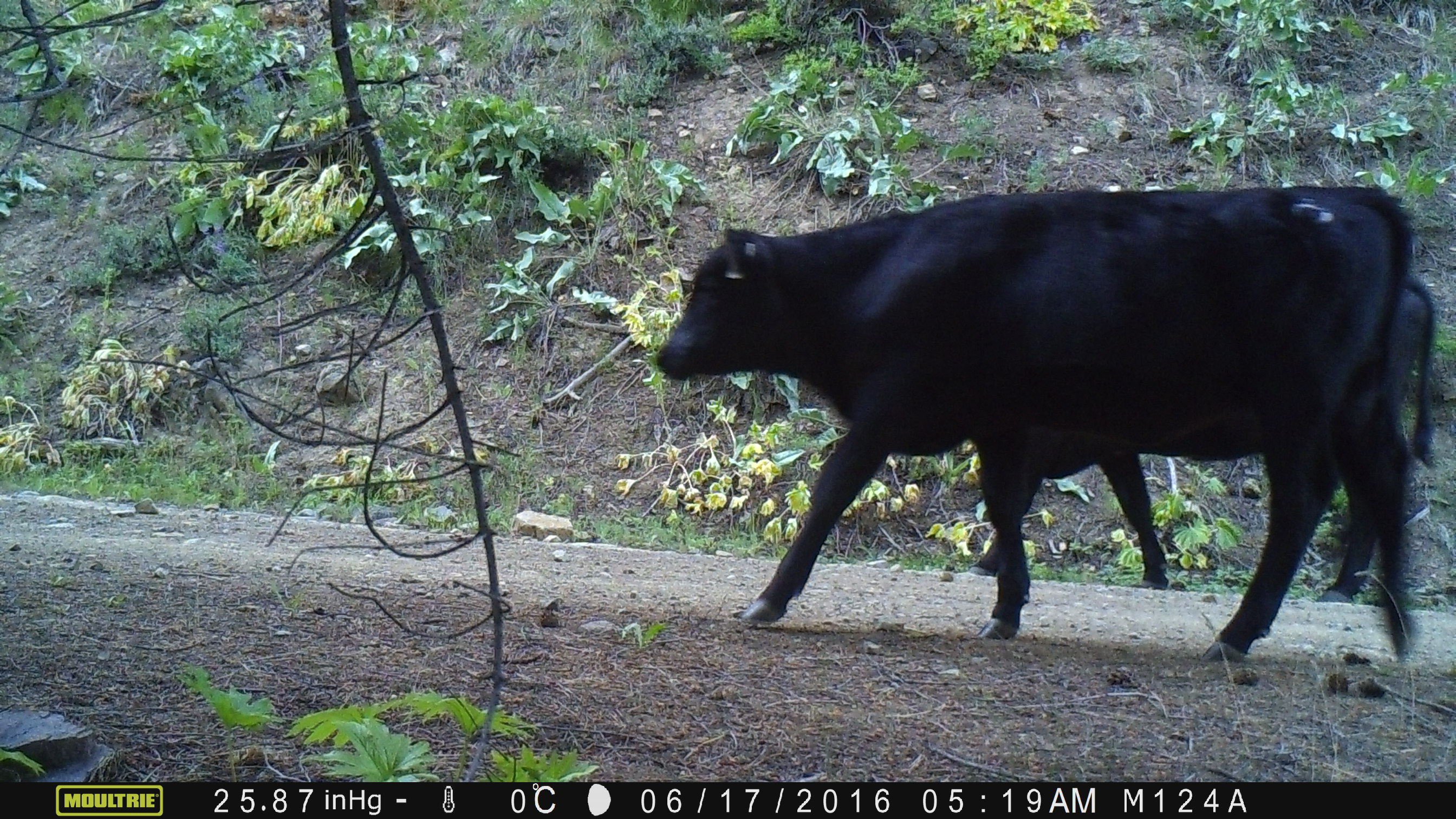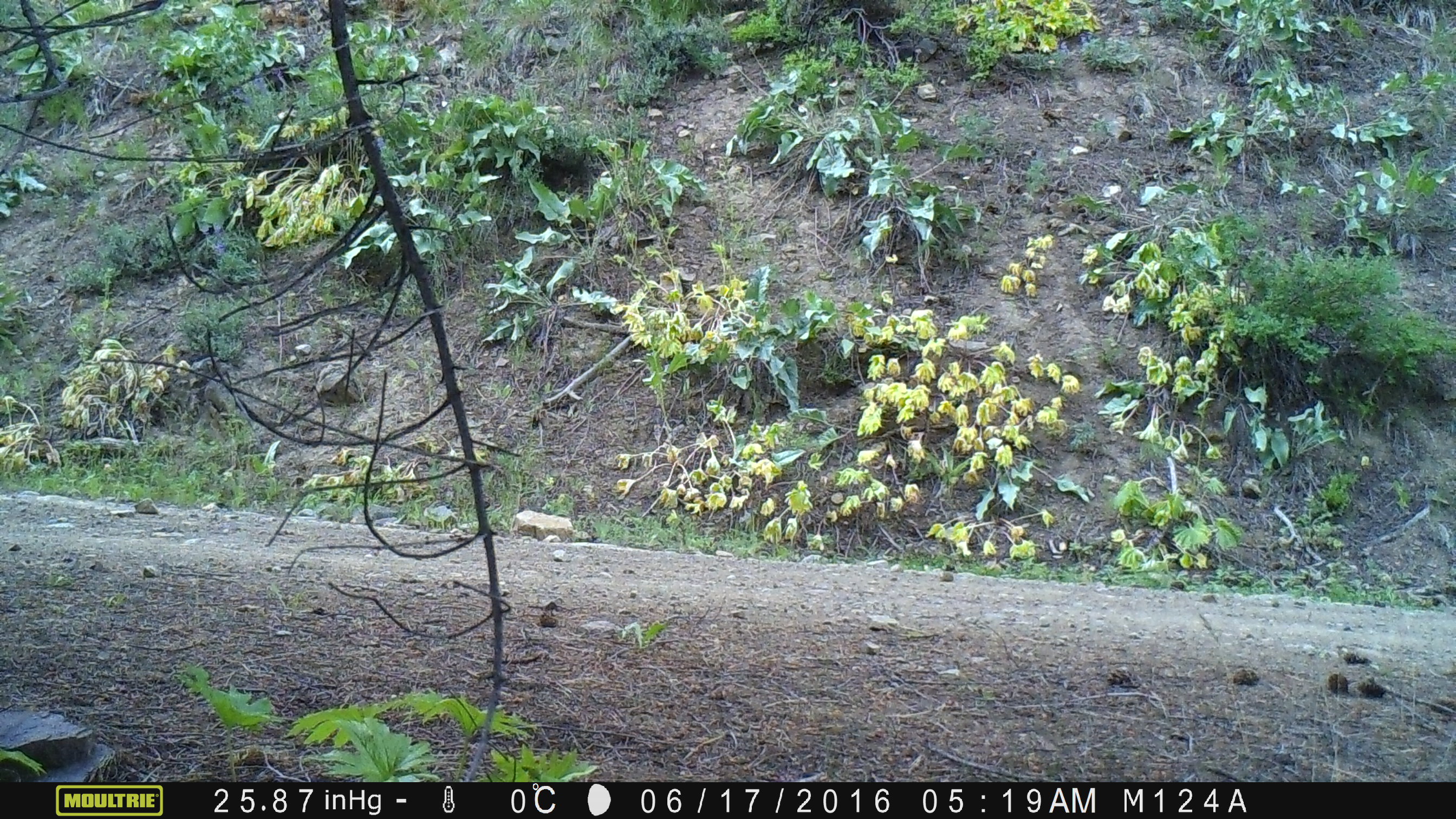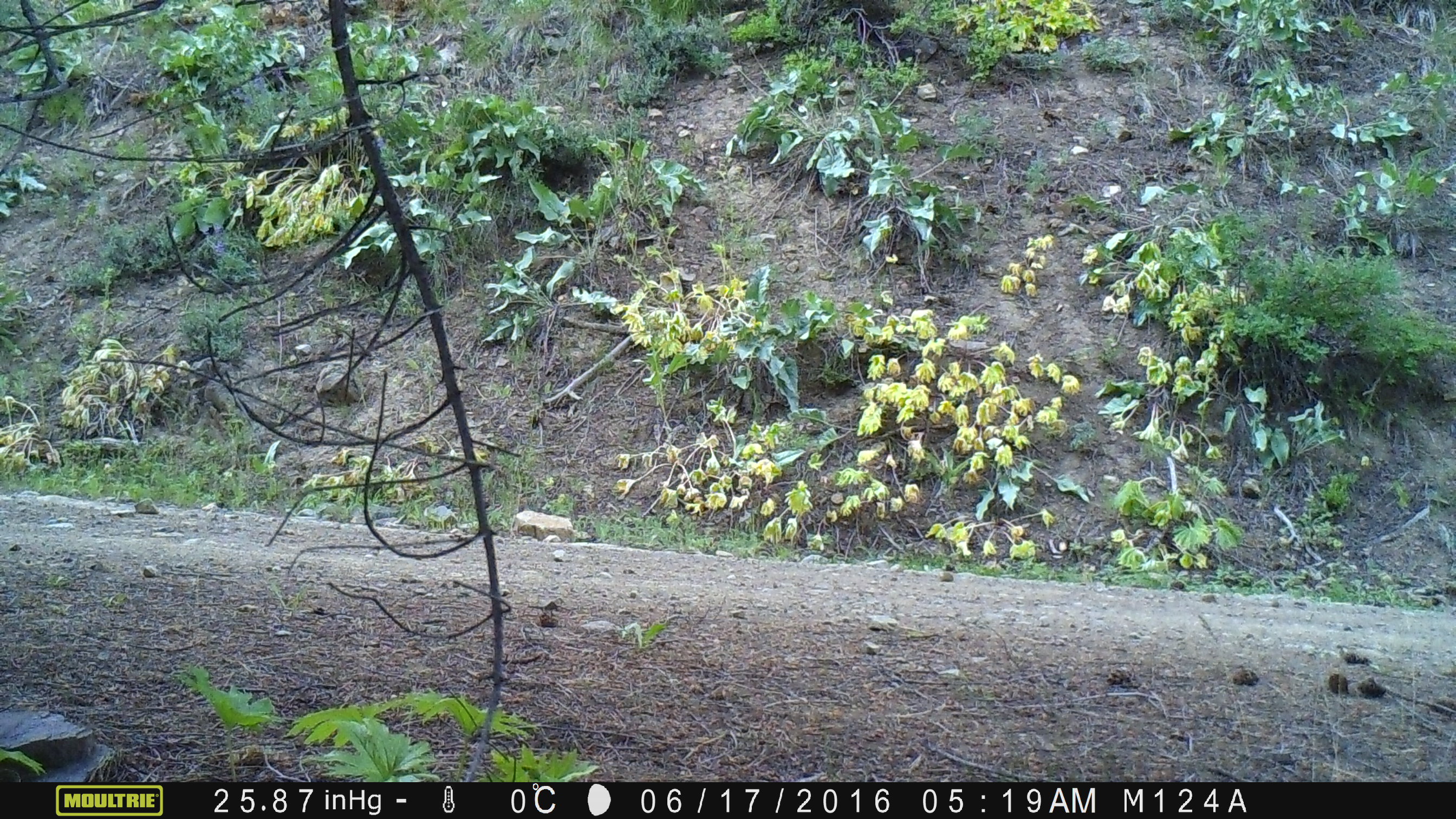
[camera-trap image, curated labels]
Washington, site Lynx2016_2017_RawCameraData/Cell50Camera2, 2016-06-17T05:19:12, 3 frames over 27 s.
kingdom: Animalia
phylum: Chordata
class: Mammalia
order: Artiodactyla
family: Bovidae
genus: Bos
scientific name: Bos taurus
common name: domestic cattle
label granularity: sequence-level